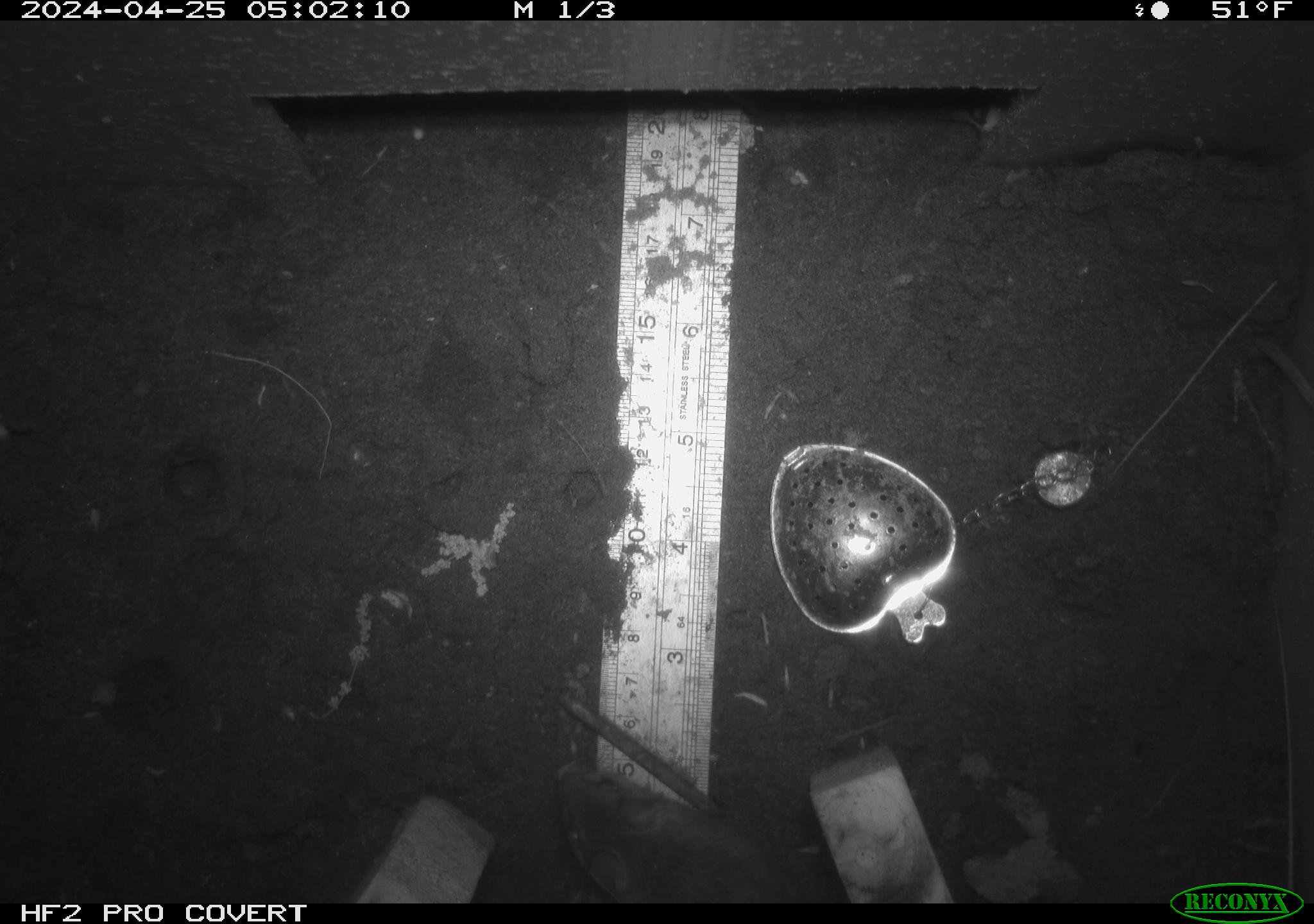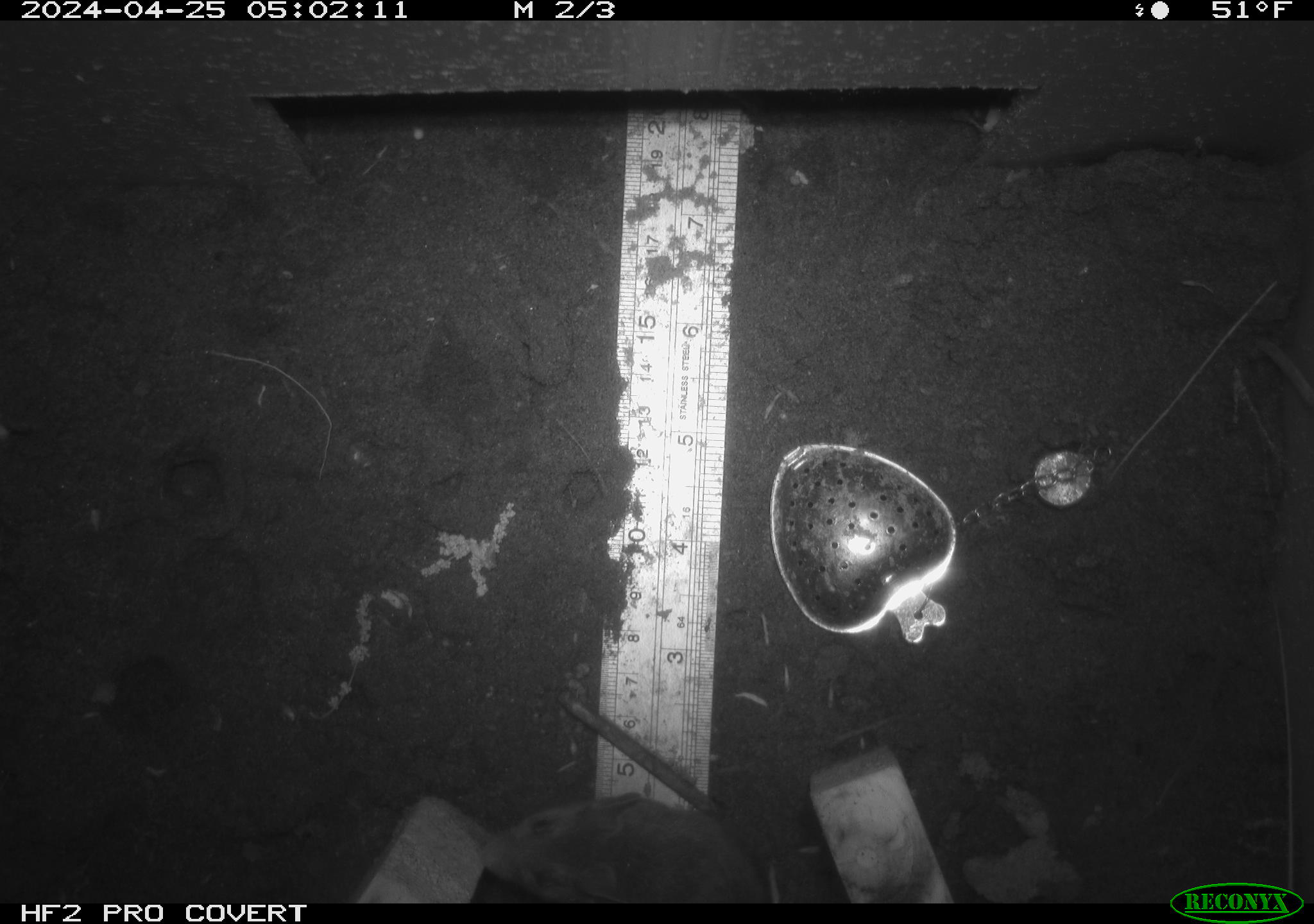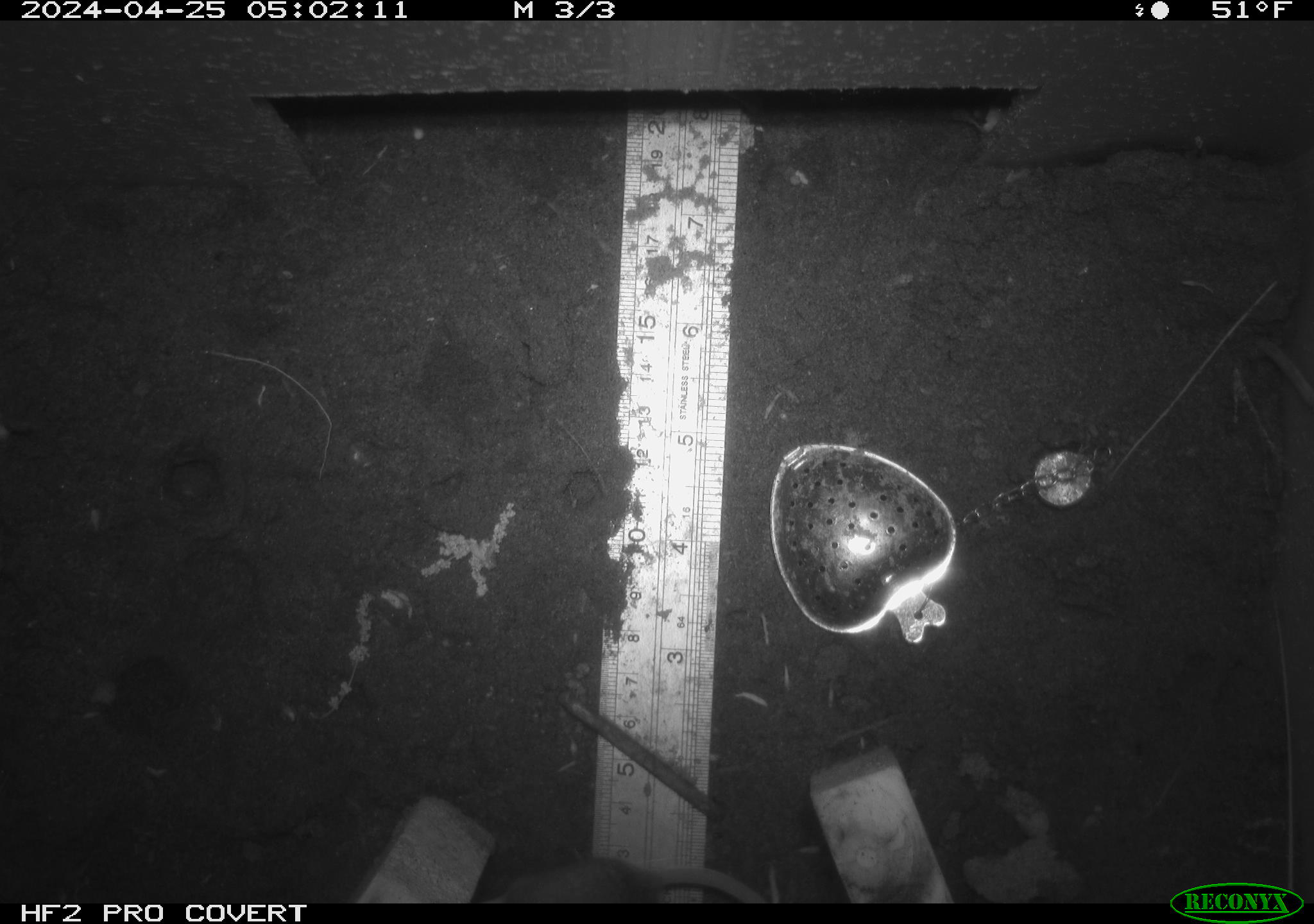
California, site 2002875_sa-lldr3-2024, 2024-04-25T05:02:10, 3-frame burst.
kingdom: Animalia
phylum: Chordata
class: Mammalia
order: Rodentia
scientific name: Rodentia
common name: rodent